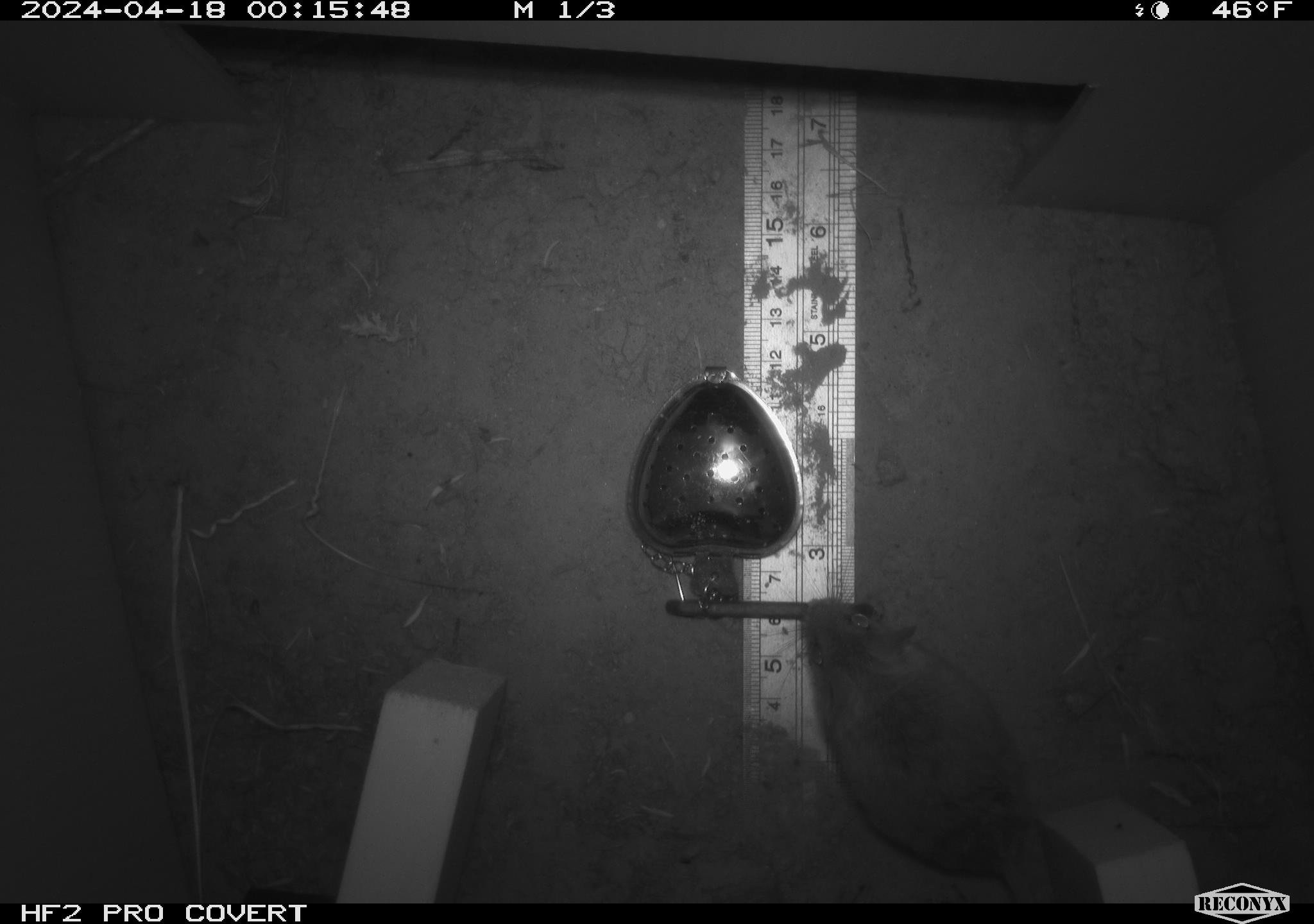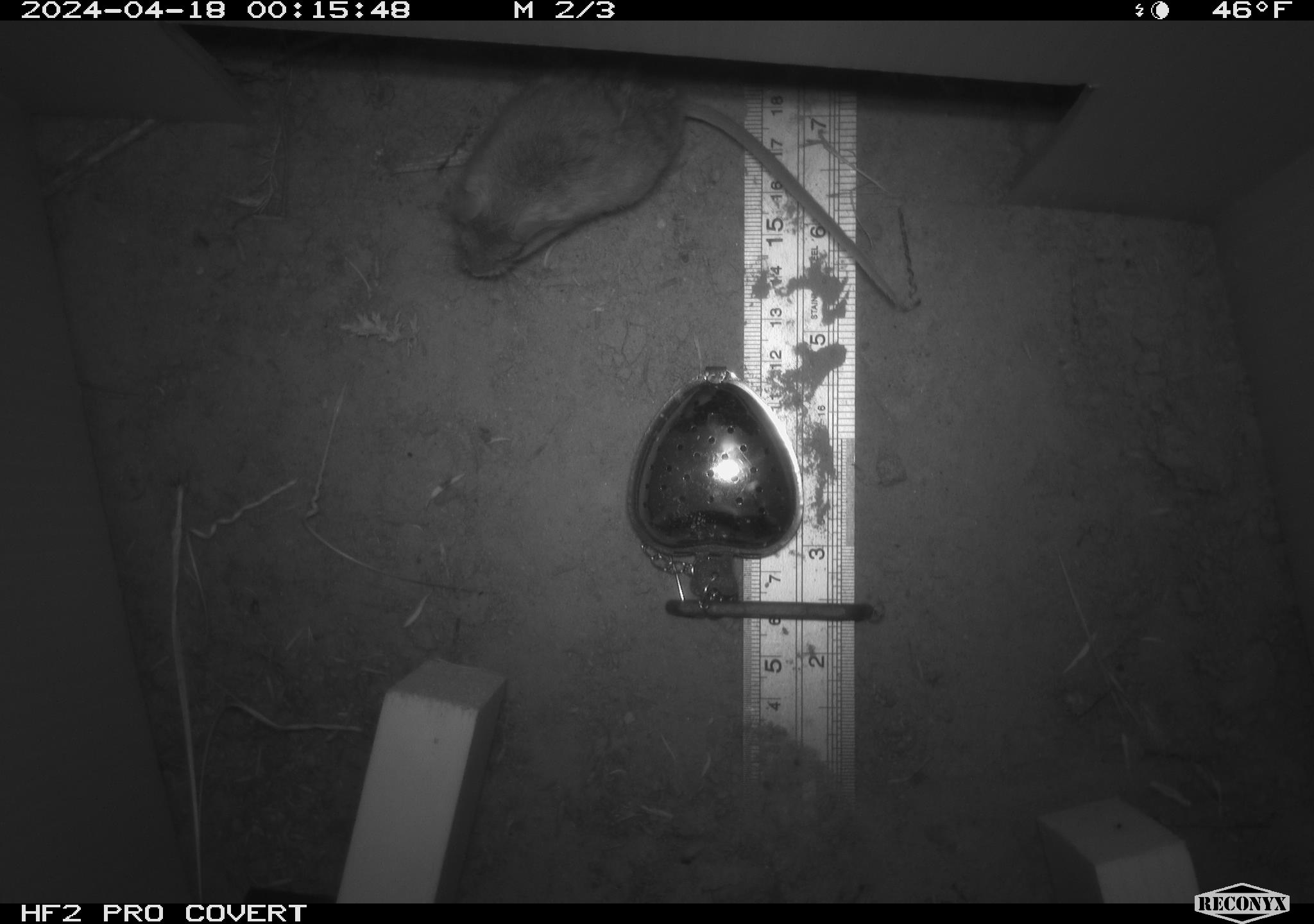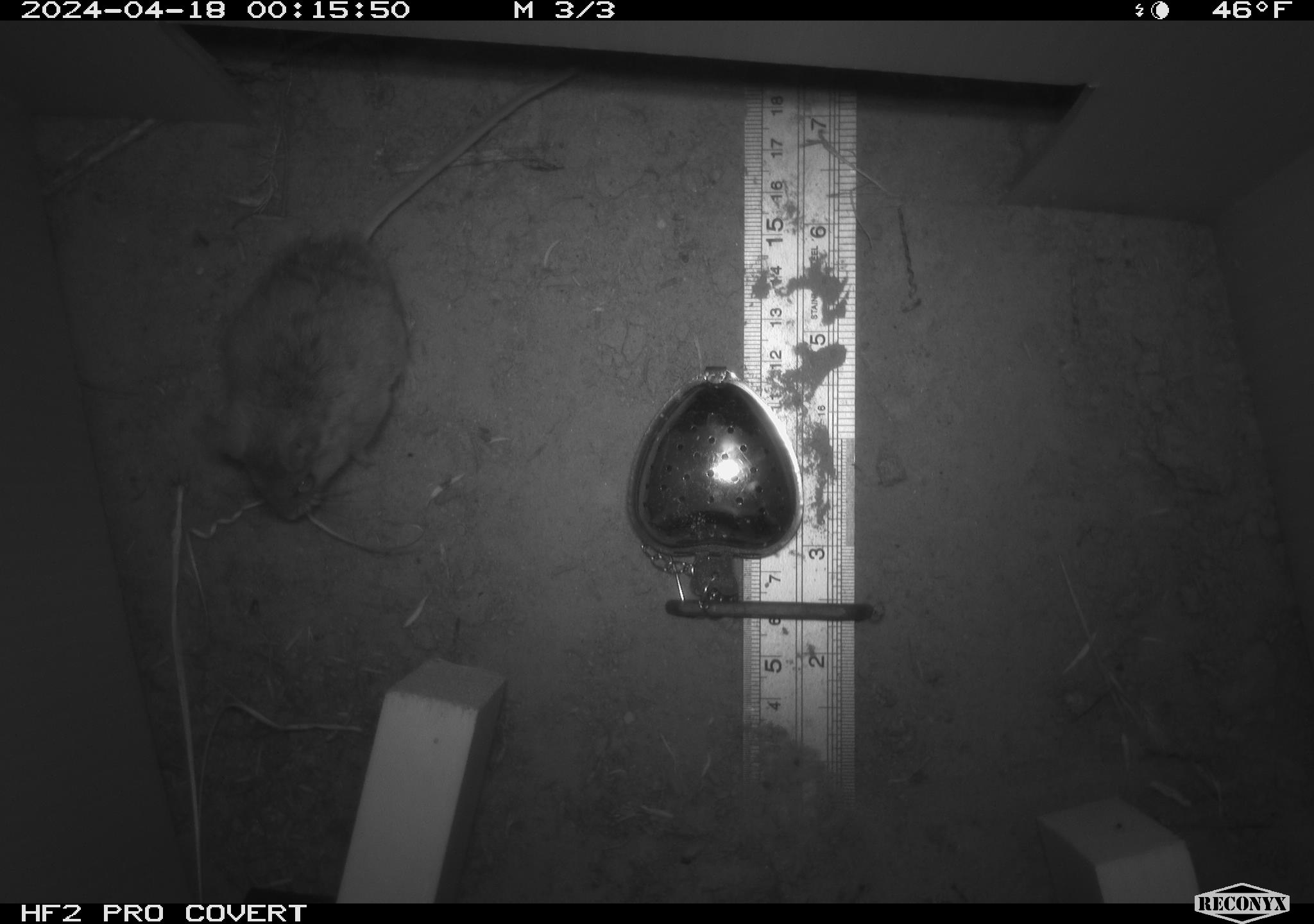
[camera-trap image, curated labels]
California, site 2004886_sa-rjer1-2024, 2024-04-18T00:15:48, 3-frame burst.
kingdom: Animalia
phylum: Chordata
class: Mammalia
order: Rodentia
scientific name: Rodentia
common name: mouse species